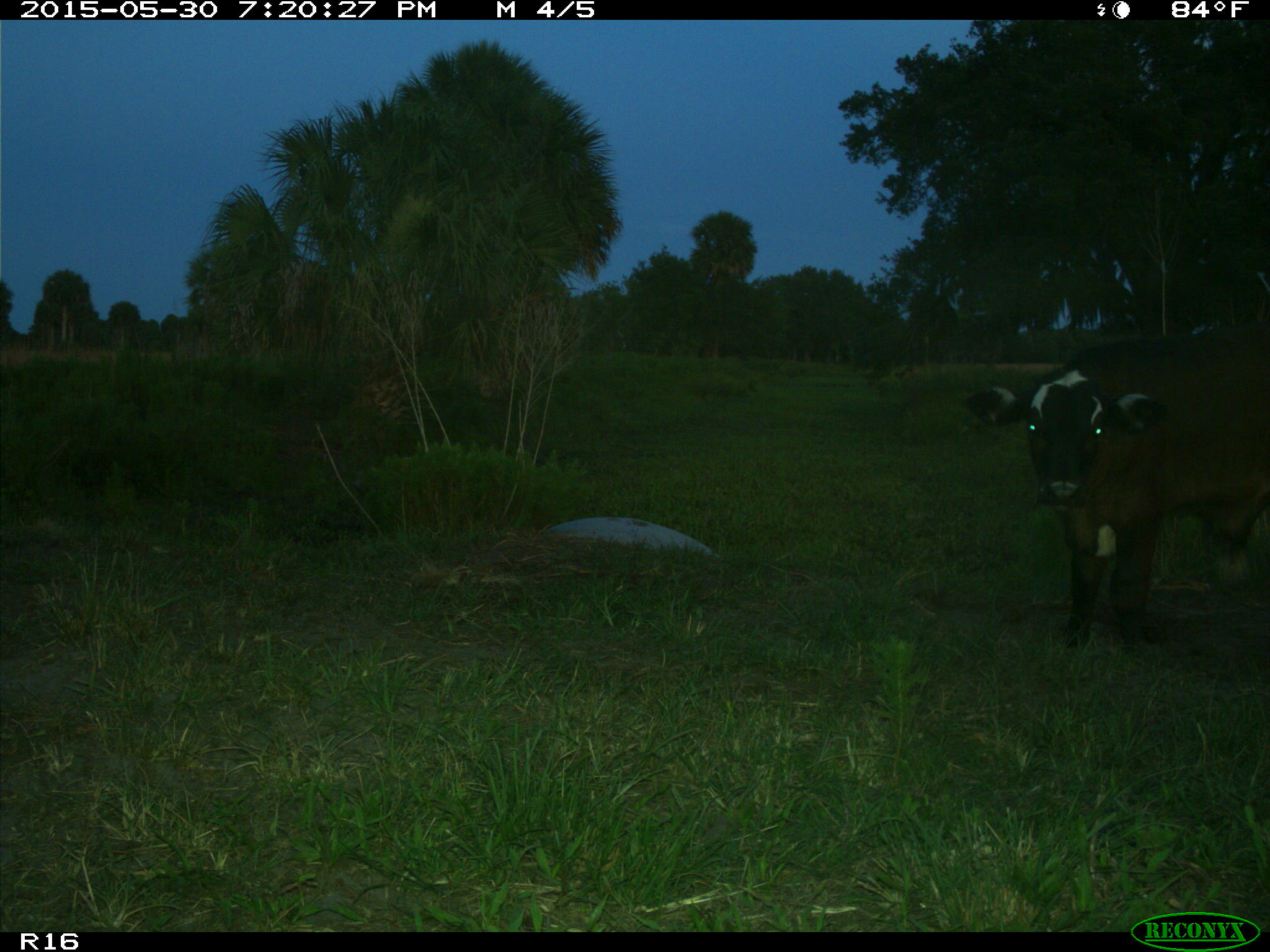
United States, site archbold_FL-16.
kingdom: Animalia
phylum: Chordata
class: Mammalia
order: Artiodactyla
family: Bovidae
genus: Bos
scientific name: Bos taurus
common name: domestic cow